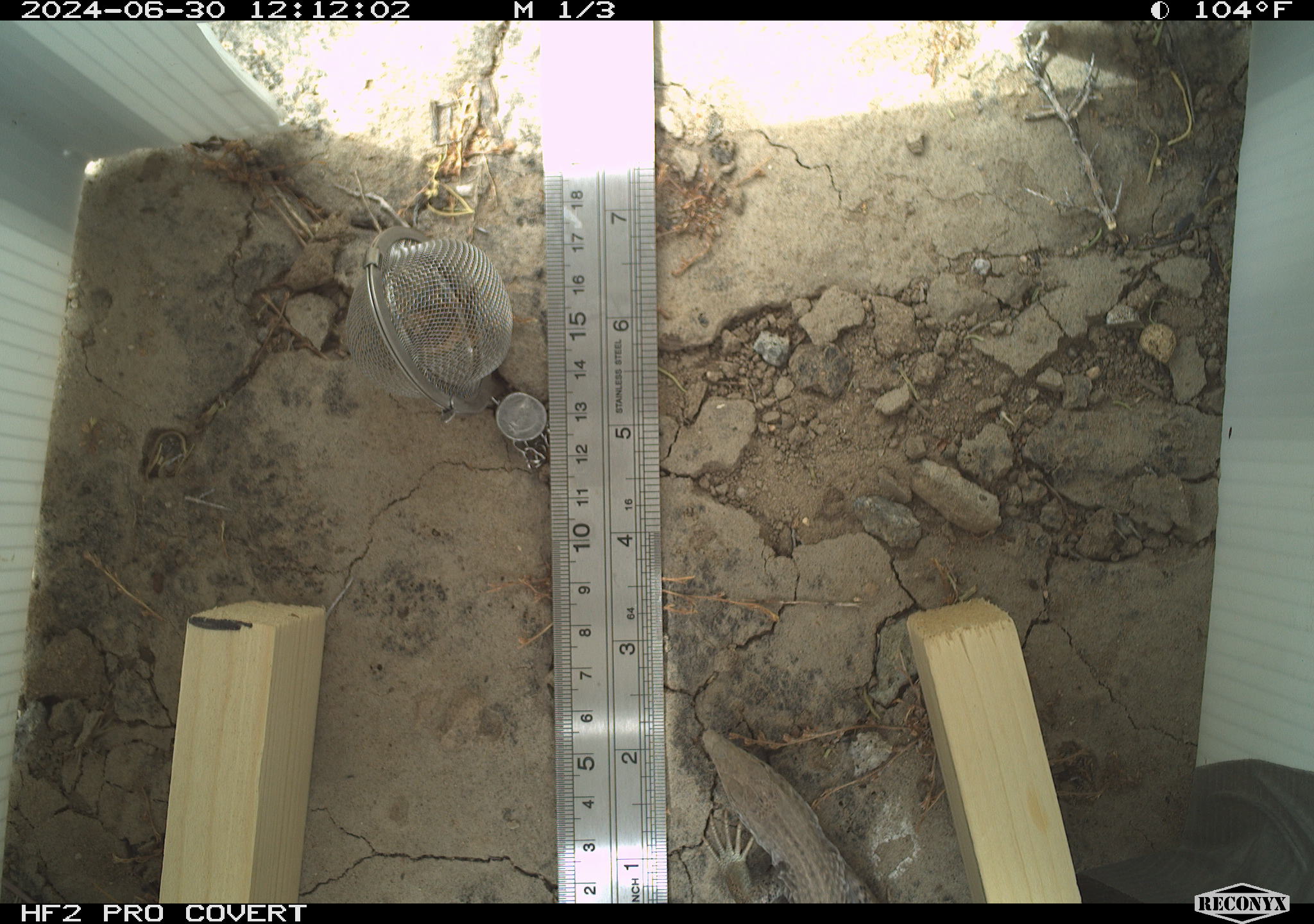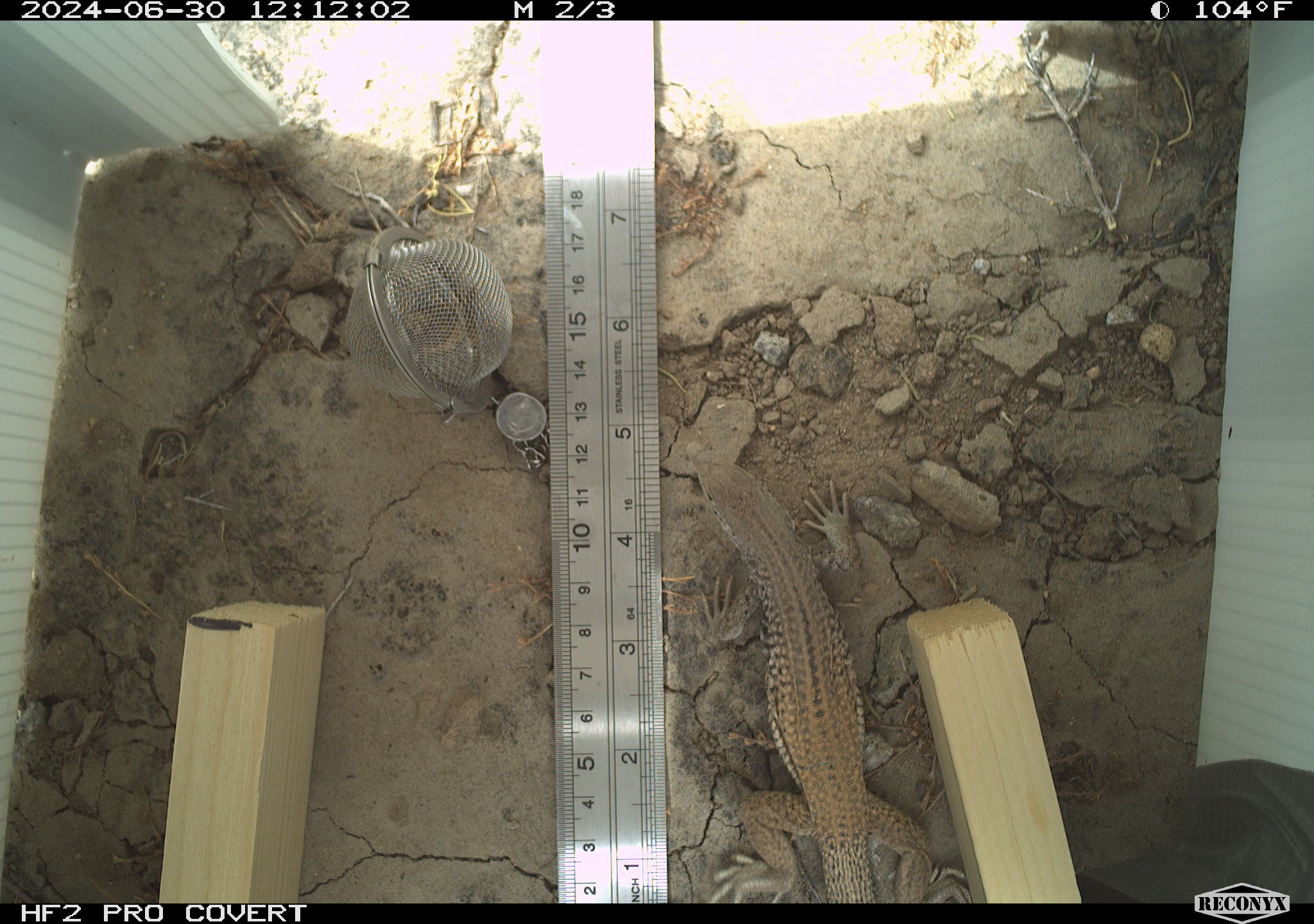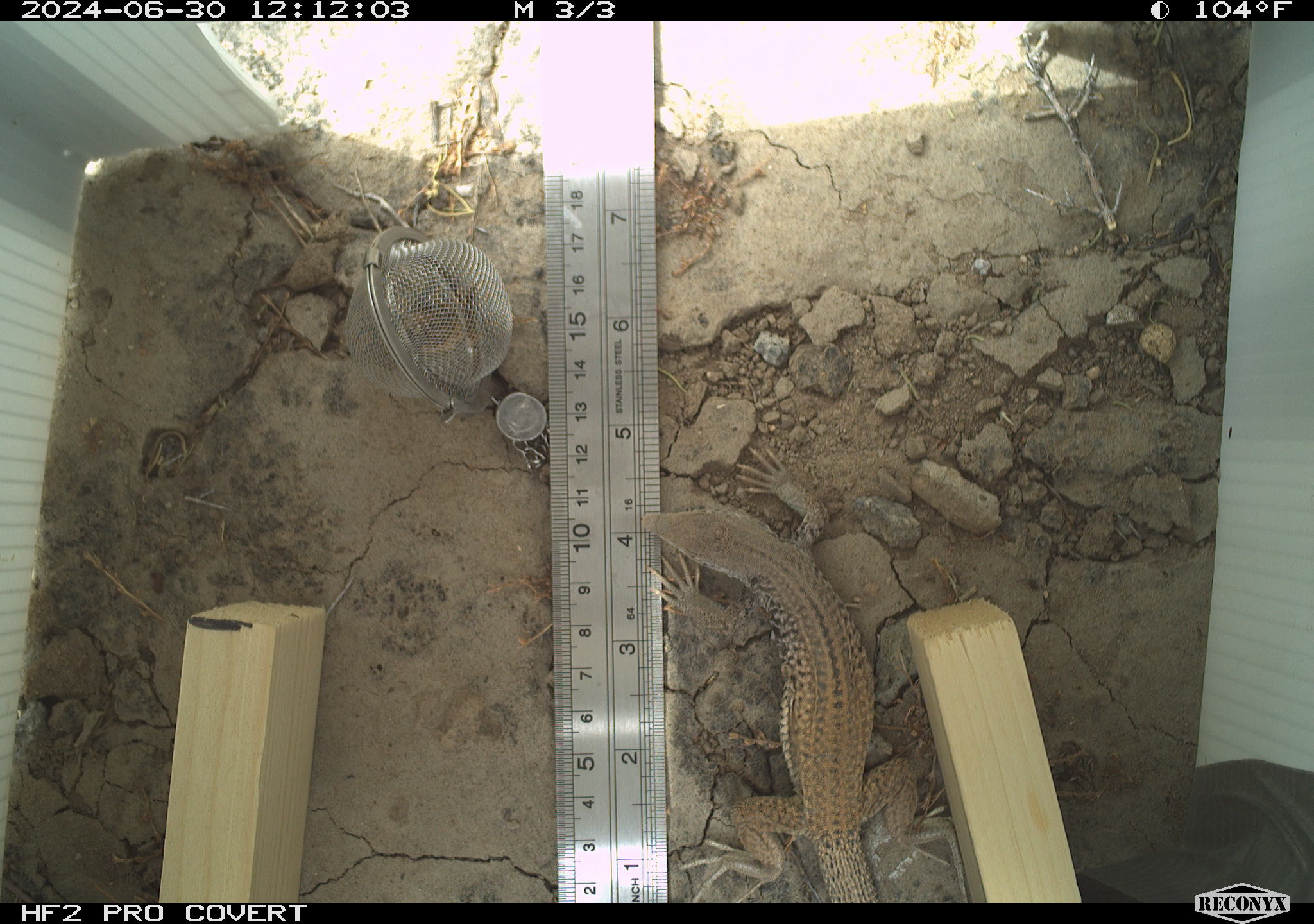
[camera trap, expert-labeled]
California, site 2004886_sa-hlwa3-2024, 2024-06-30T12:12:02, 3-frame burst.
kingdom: Animalia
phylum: Chordata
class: Reptilia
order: Squamata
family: Teiidae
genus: Aspidoscelis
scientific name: Aspidoscelis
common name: whiptail lizards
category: aspidoscelis species